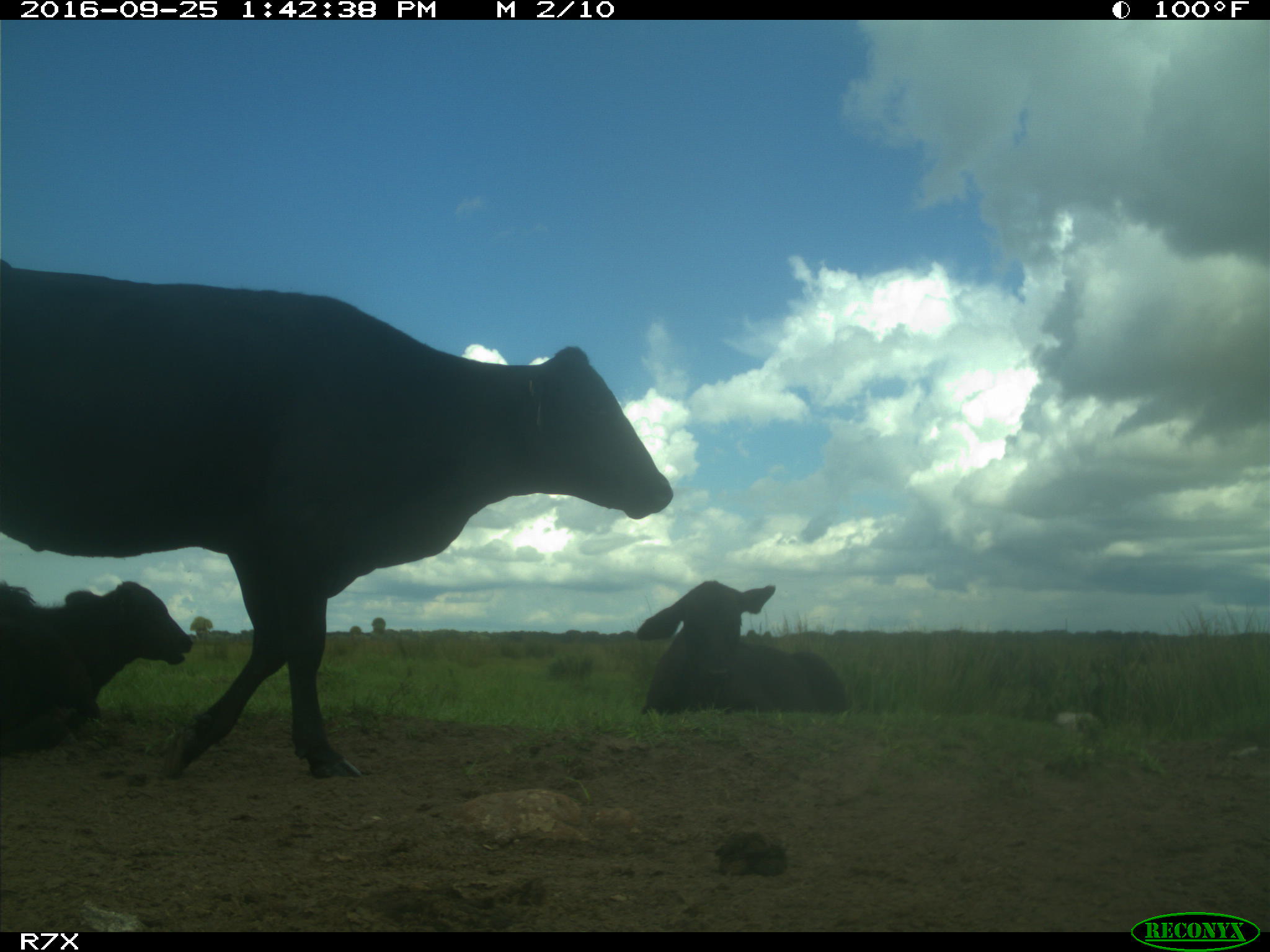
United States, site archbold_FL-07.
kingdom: Animalia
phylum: Chordata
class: Mammalia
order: Artiodactyla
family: Bovidae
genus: Bos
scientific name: Bos taurus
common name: domestic cow